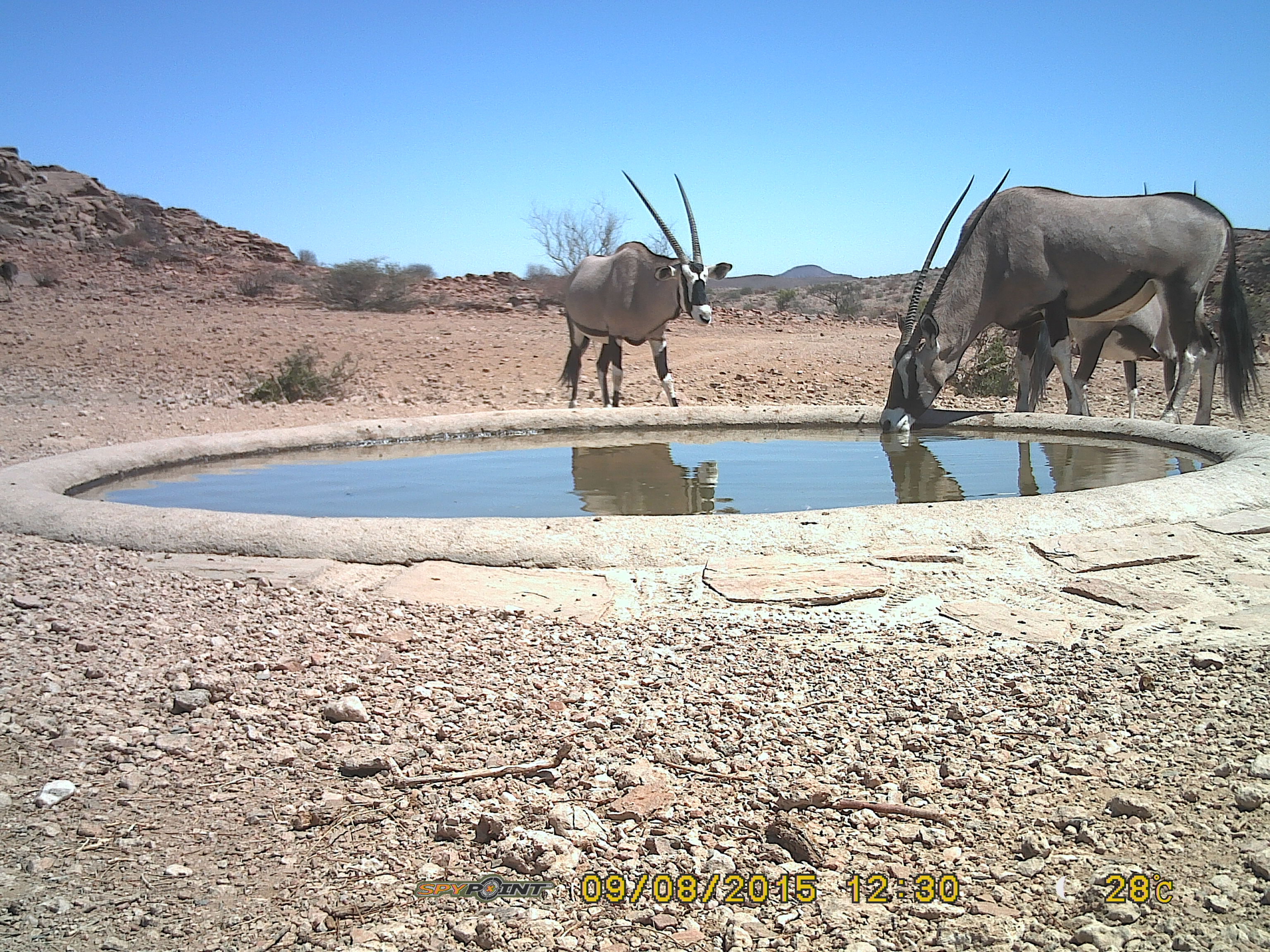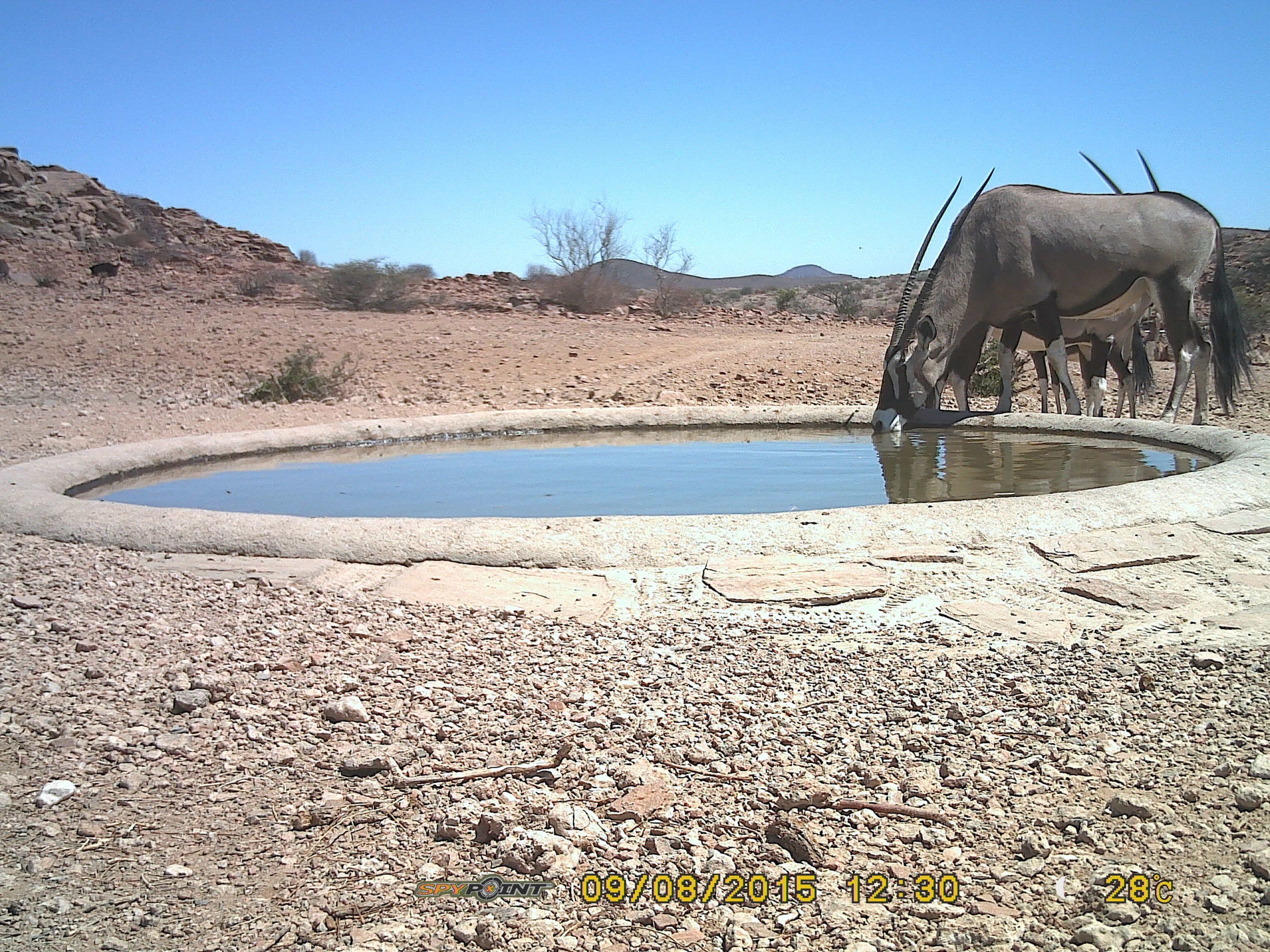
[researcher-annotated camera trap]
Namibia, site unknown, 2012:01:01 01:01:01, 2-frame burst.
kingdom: Animalia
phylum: Chordata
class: Mammalia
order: Artiodactyla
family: Bovidae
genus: Oryx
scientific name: Oryx gazella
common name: gemsbok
Oryx gazella (gemsbok).